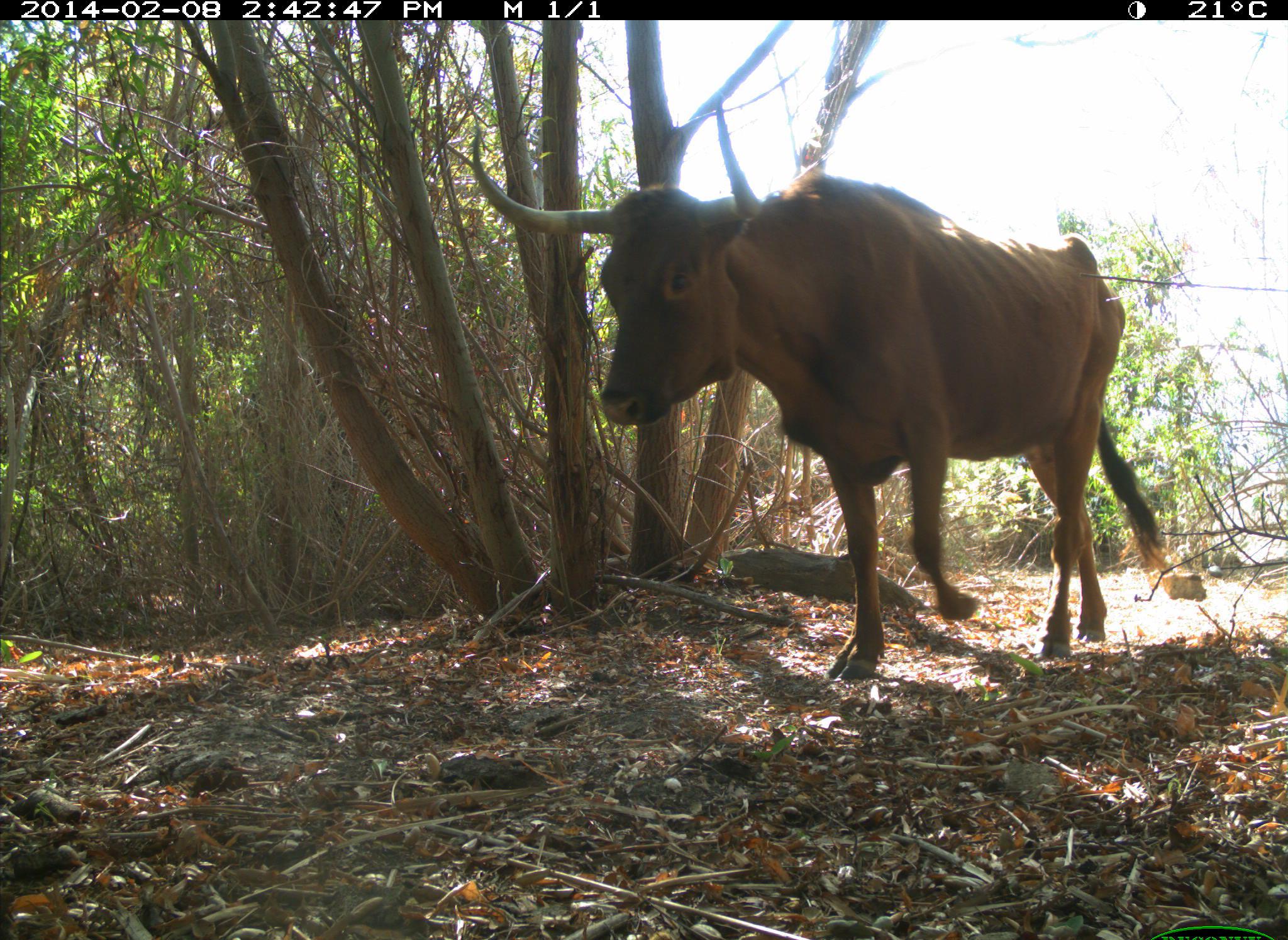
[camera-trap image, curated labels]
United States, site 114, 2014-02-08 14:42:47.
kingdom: Animalia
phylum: Chordata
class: Mammalia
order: Artiodactyla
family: Bovidae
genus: Bos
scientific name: Bos taurus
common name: cow